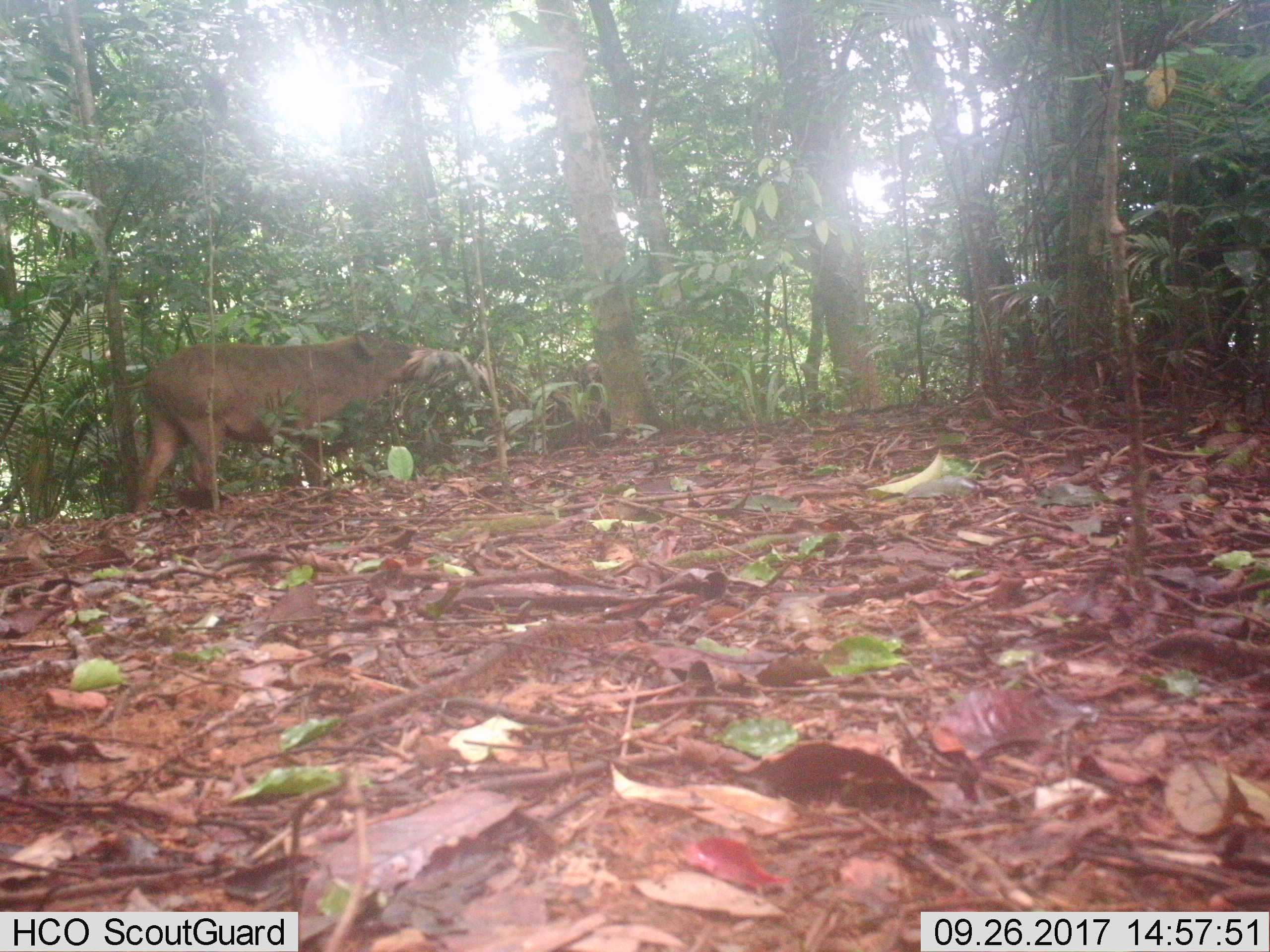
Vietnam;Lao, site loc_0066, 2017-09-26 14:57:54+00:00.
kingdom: Animalia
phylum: Chordata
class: Mammalia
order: Artiodactyla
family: Suidae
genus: Sus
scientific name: Sus scrofa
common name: eurasian wild pig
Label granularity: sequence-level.